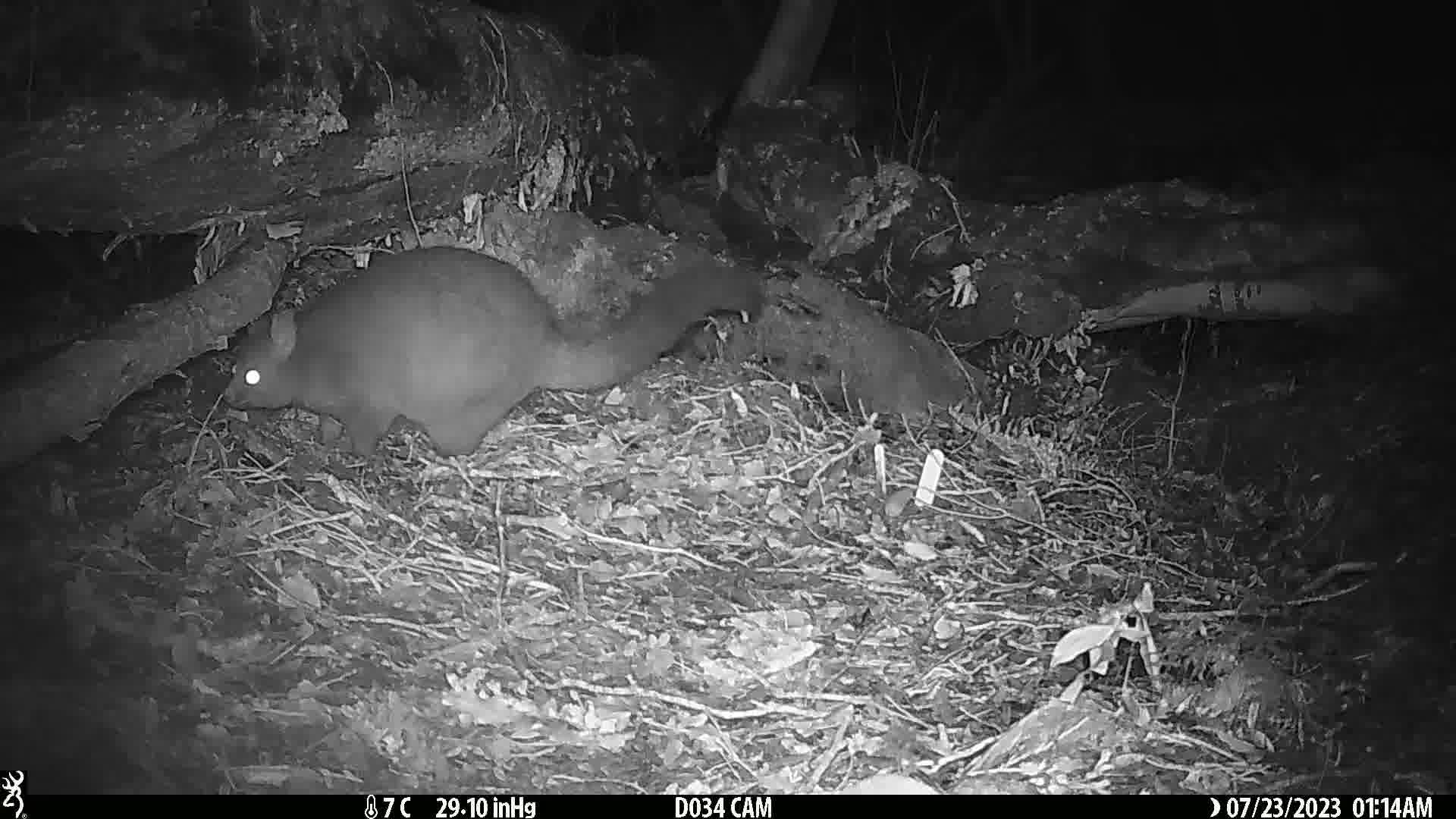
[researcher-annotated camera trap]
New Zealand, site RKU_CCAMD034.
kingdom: Animalia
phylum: Chordata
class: Mammalia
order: Diprotodontia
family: Phalangeridae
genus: Trichosurus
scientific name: Trichosurus vulpecula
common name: common brushtail possum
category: possum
Possum (common brushtail possum) (Trichosurus vulpecula).